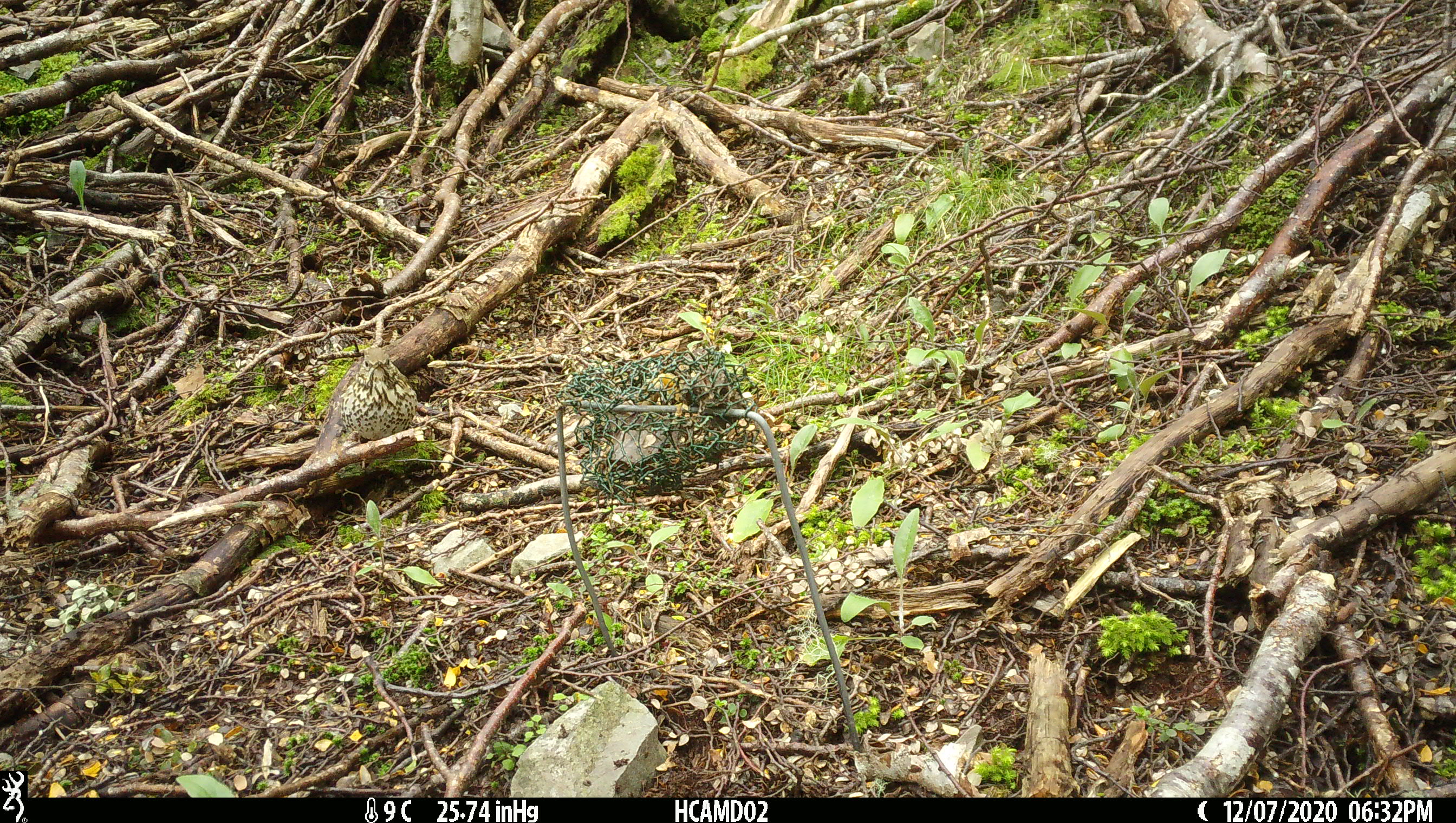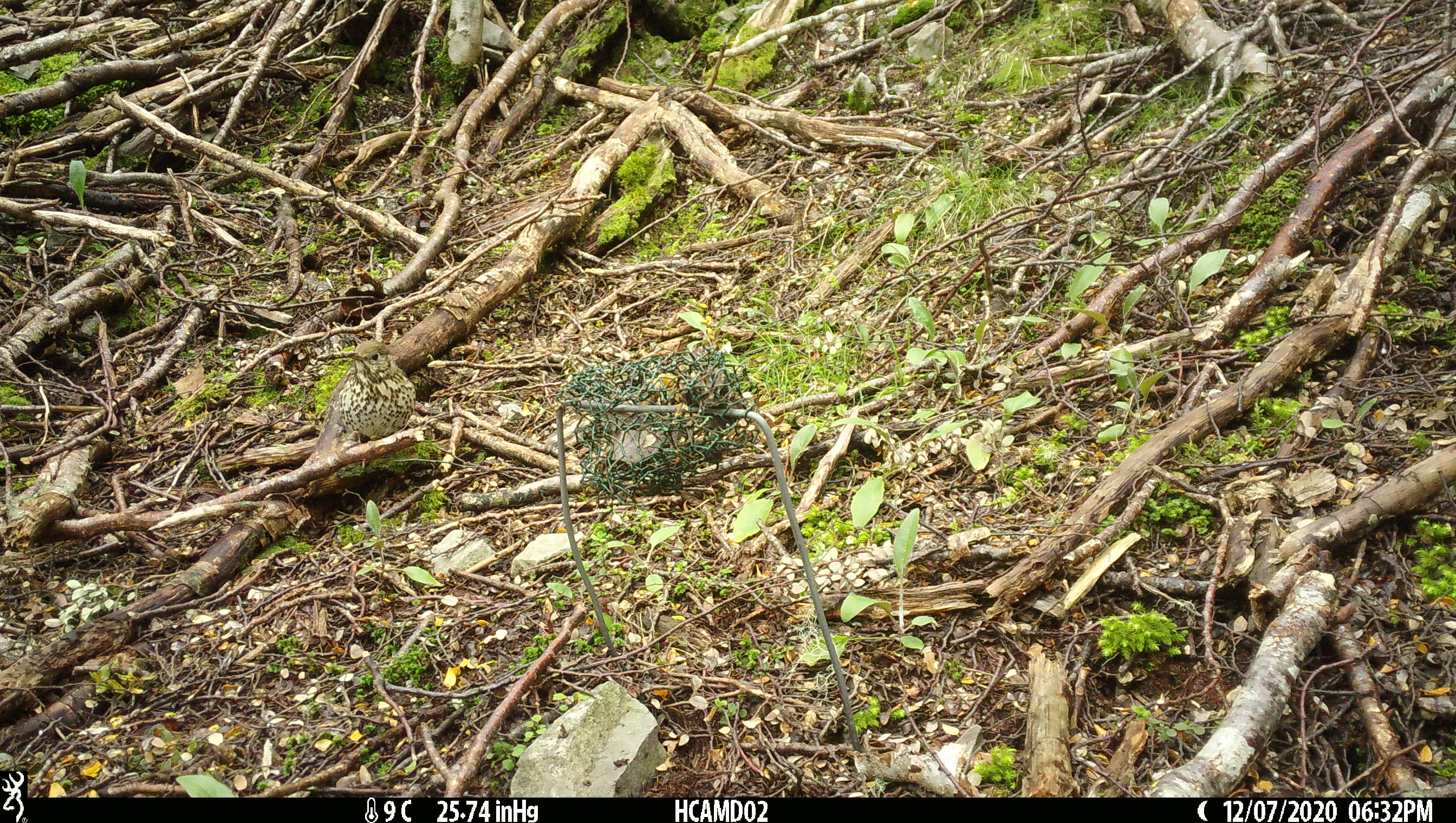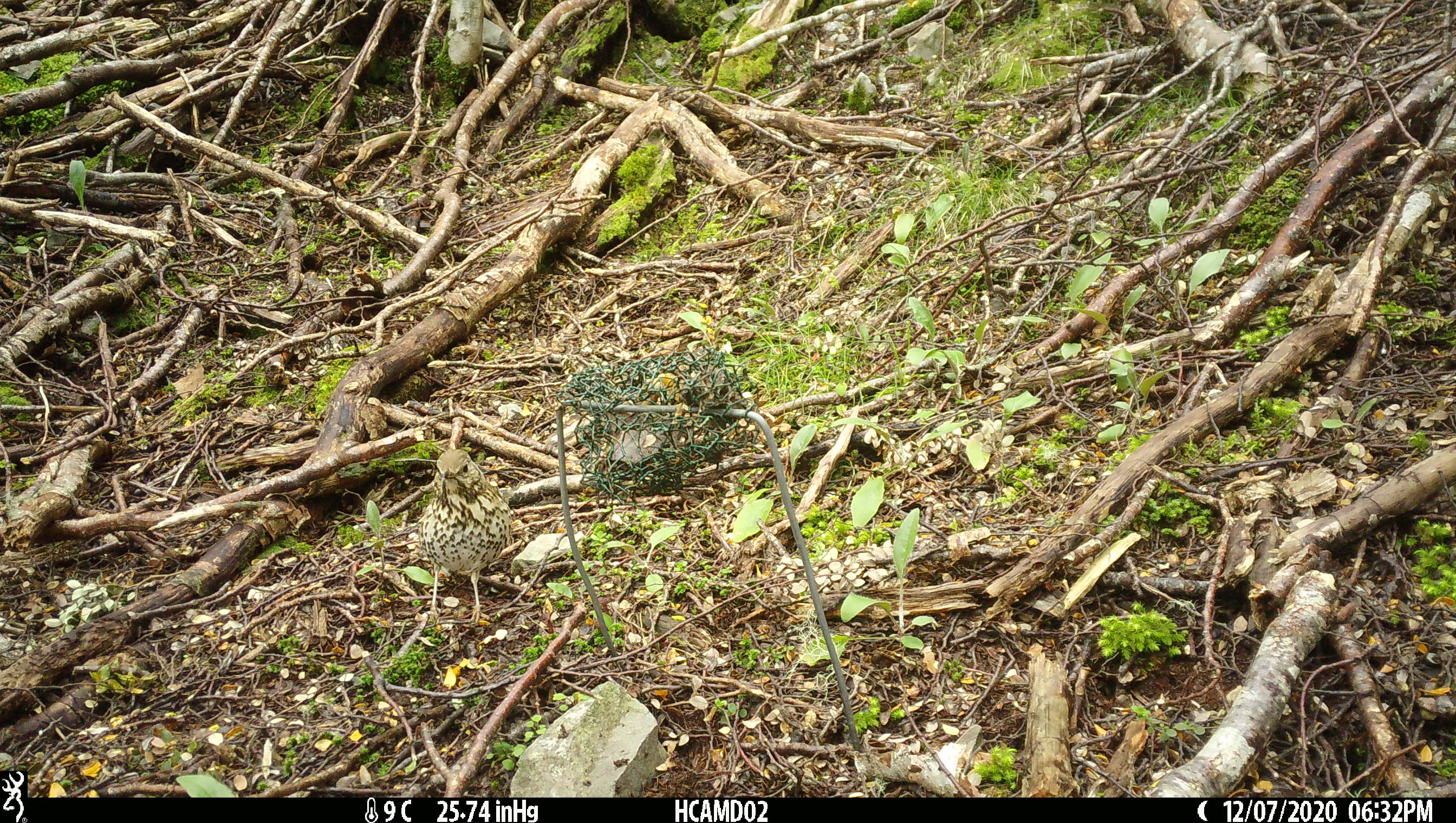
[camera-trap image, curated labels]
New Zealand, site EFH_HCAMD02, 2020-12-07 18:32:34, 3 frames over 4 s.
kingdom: Animalia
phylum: Chordata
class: Aves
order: Passeriformes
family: Turdidae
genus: Turdus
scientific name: Turdus philomelos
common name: song thrush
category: thrush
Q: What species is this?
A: Thrush (song thrush) (Turdus philomelos).